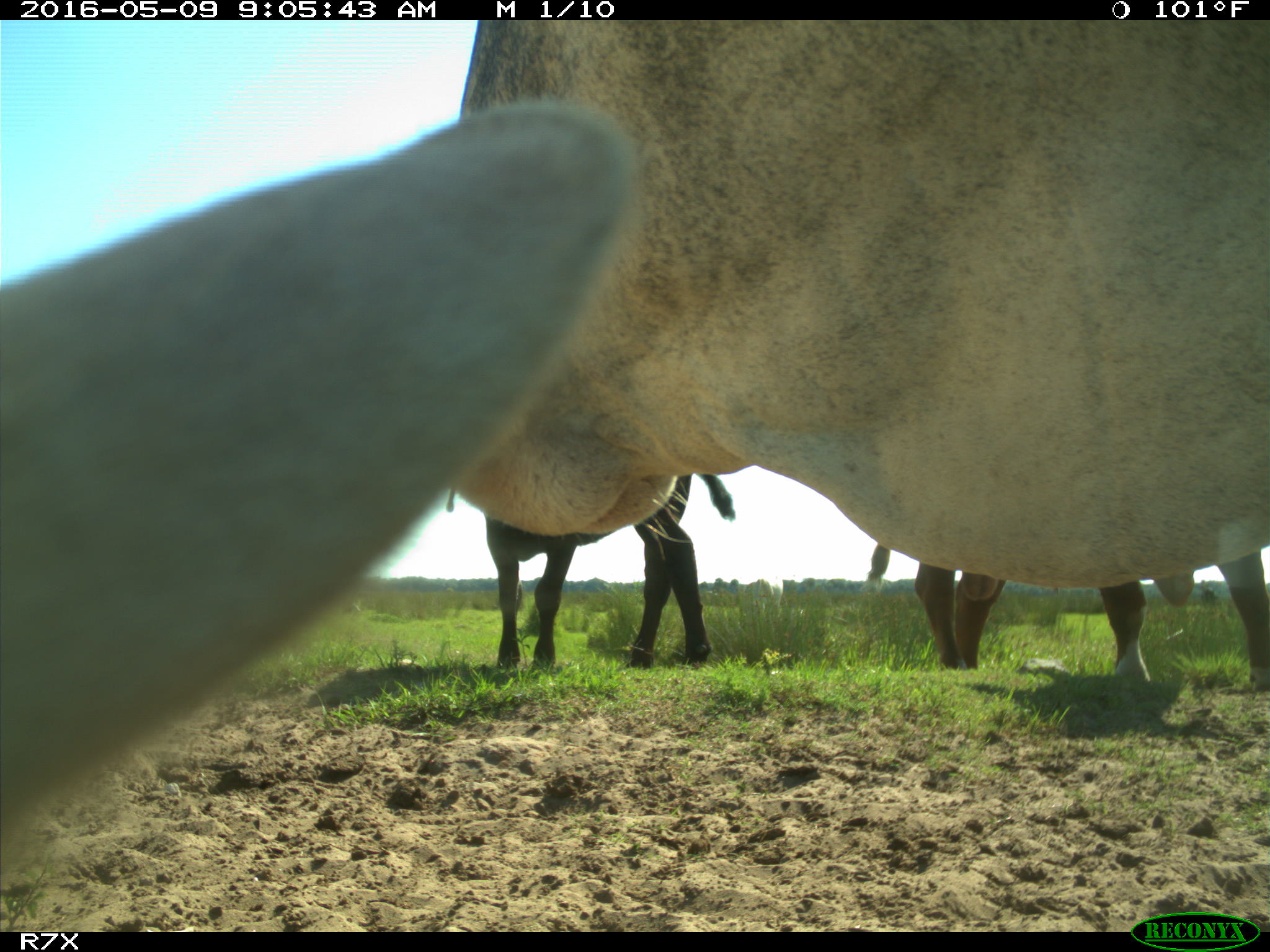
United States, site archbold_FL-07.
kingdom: Animalia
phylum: Chordata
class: Mammalia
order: Artiodactyla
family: Bovidae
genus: Bos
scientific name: Bos taurus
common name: domestic cow